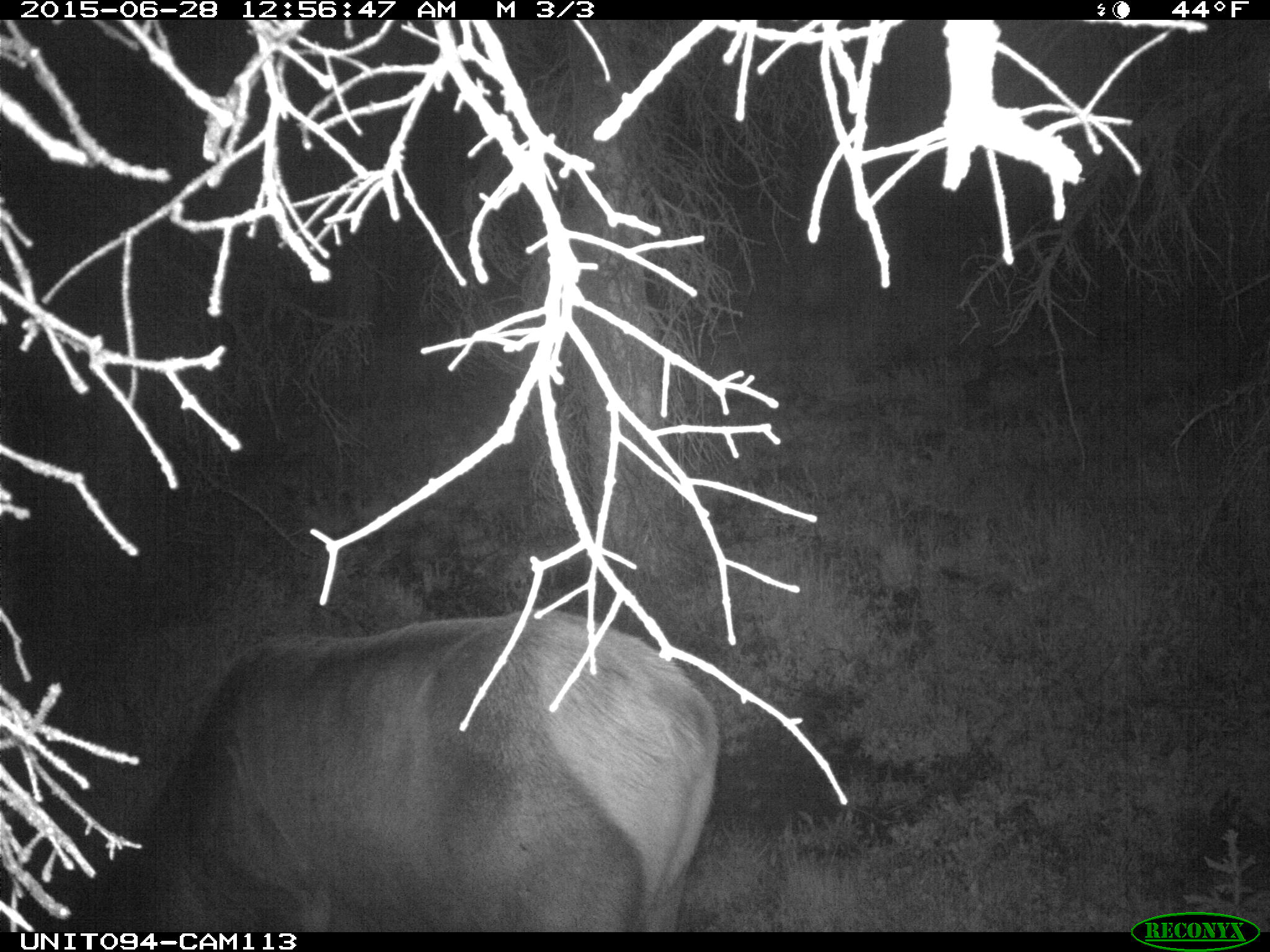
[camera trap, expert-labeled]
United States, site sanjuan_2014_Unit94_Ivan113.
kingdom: Animalia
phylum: Chordata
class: Mammalia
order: Artiodactyla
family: Cervidae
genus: Cervus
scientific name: Cervus elaphus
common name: red deer